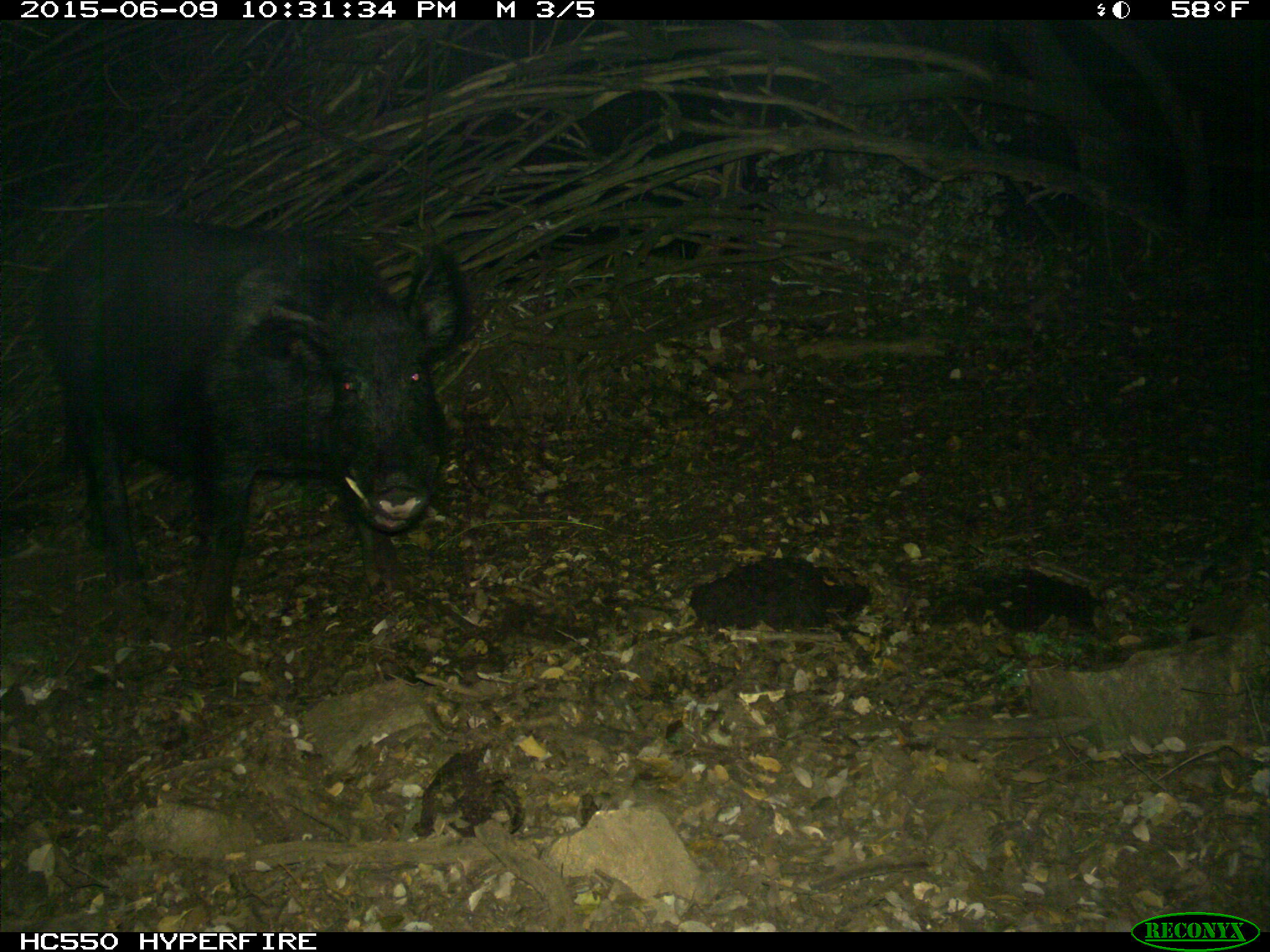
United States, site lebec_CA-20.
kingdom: Animalia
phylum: Chordata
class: Mammalia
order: Artiodactyla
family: Suidae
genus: Sus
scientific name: Sus scrofa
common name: wild boar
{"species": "Sus scrofa (wild boar)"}